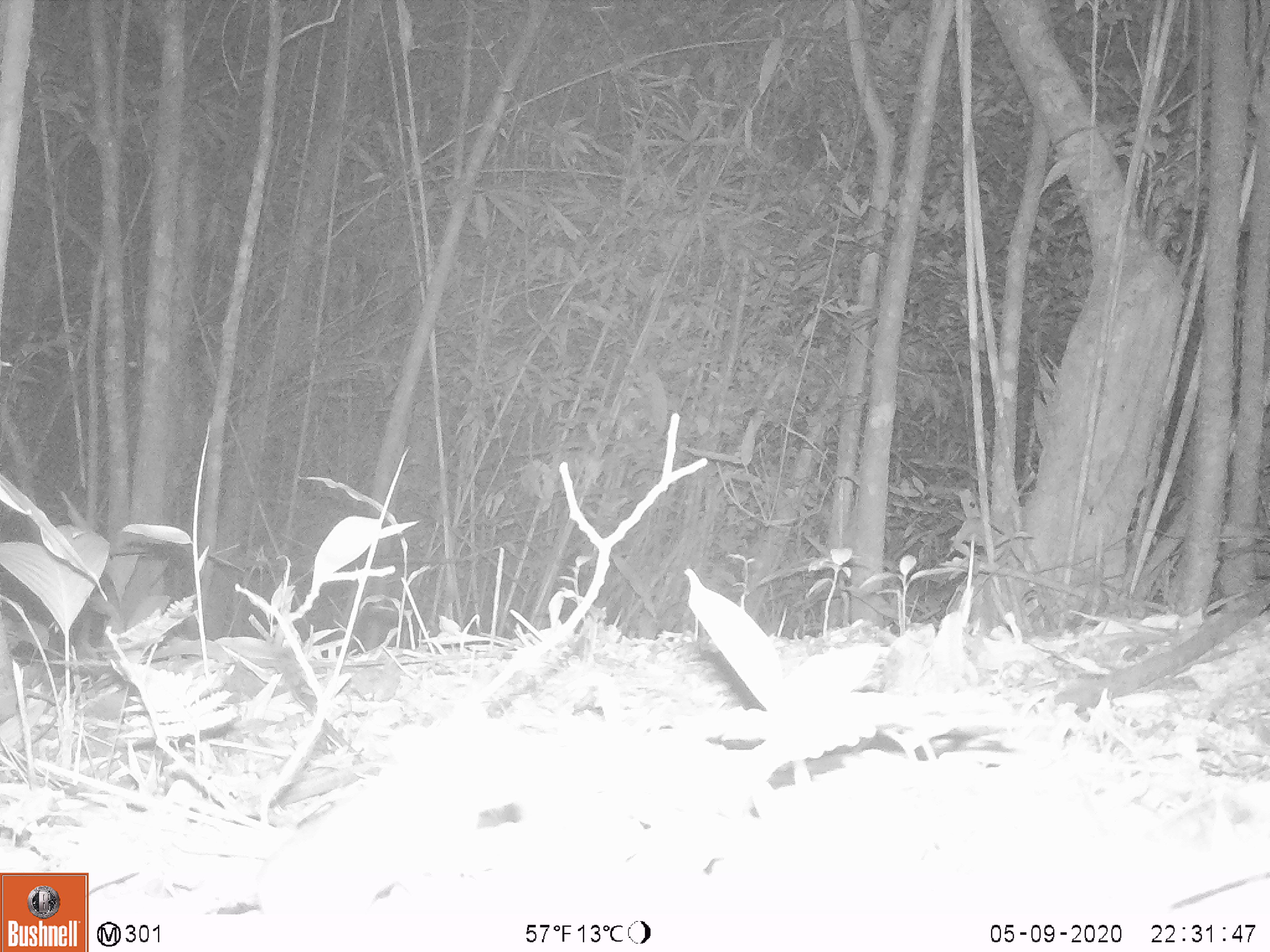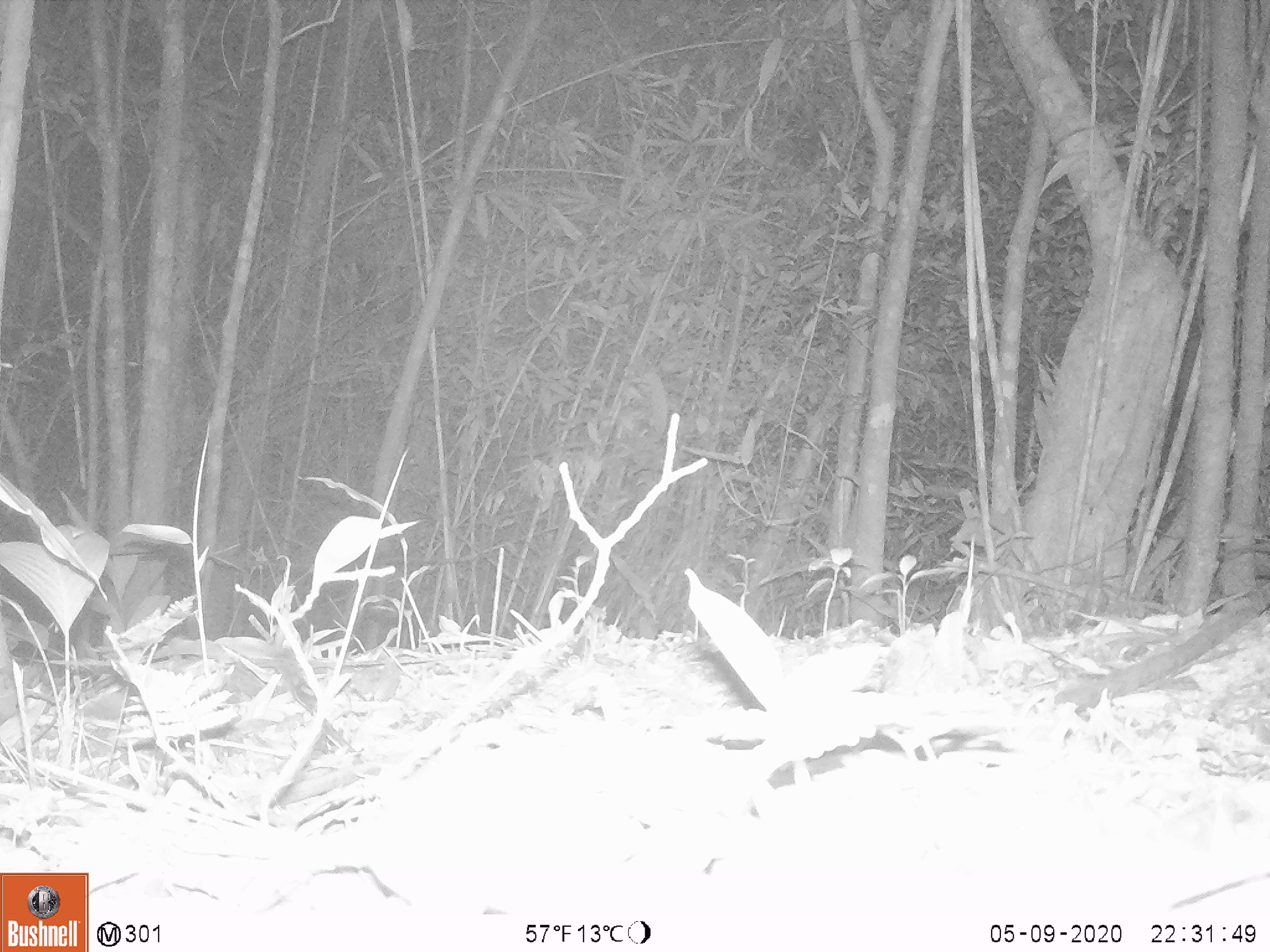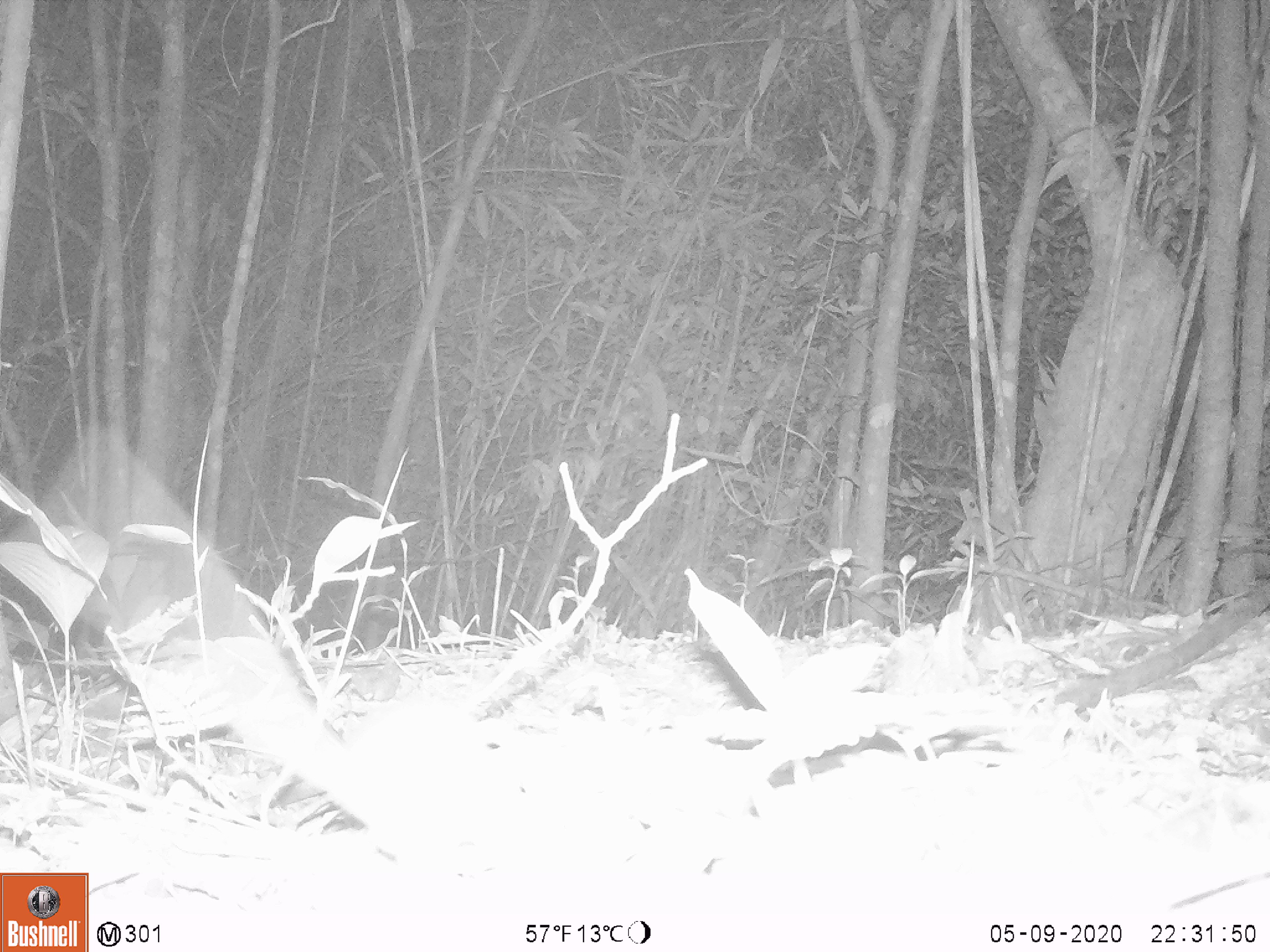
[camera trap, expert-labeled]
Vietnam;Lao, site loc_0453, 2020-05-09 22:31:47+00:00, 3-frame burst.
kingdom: Animalia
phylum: Chordata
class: Mammalia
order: Rodentia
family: Muridae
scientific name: Muridae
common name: old-world mice and rats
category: unidentified murid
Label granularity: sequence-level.